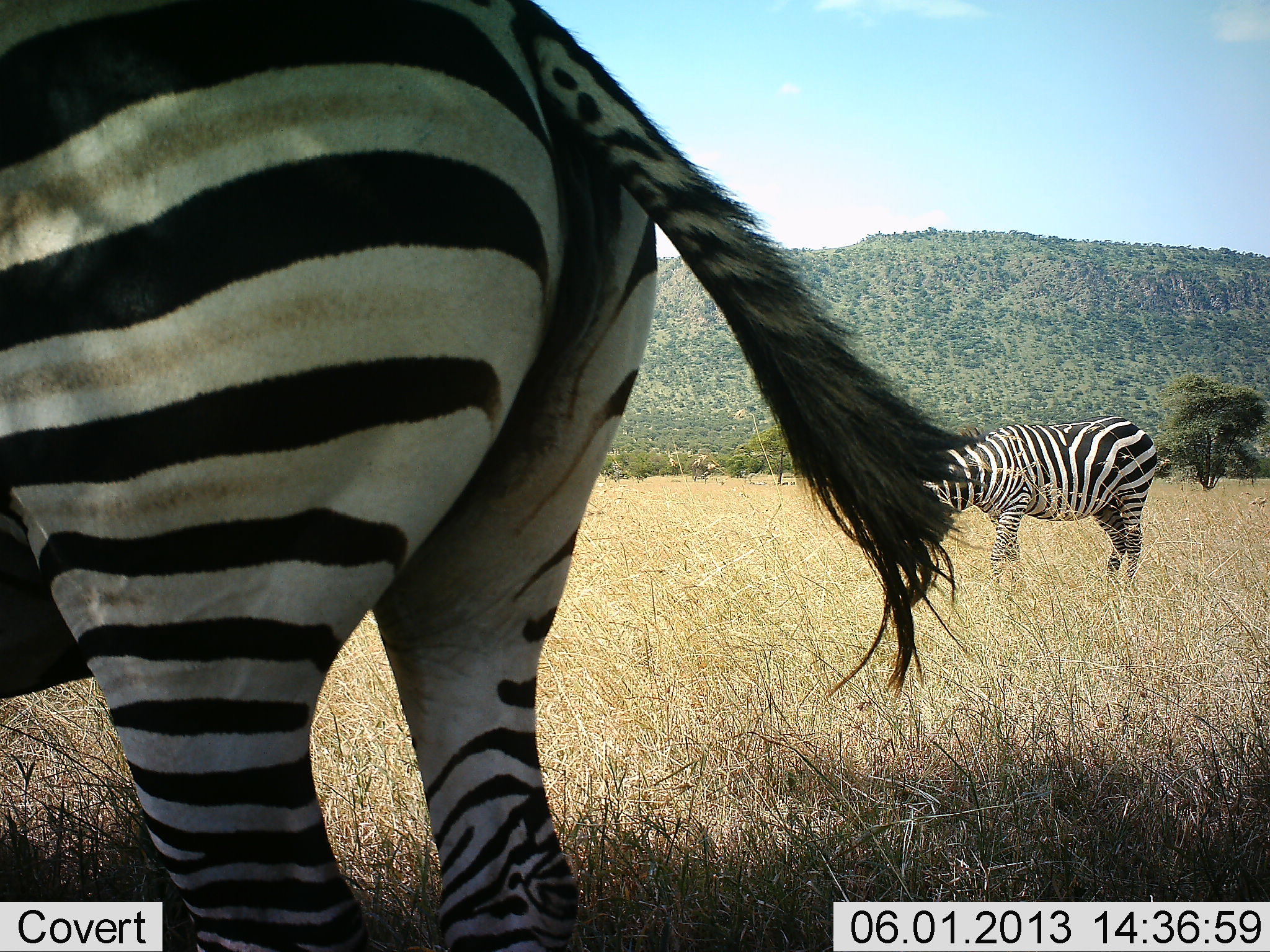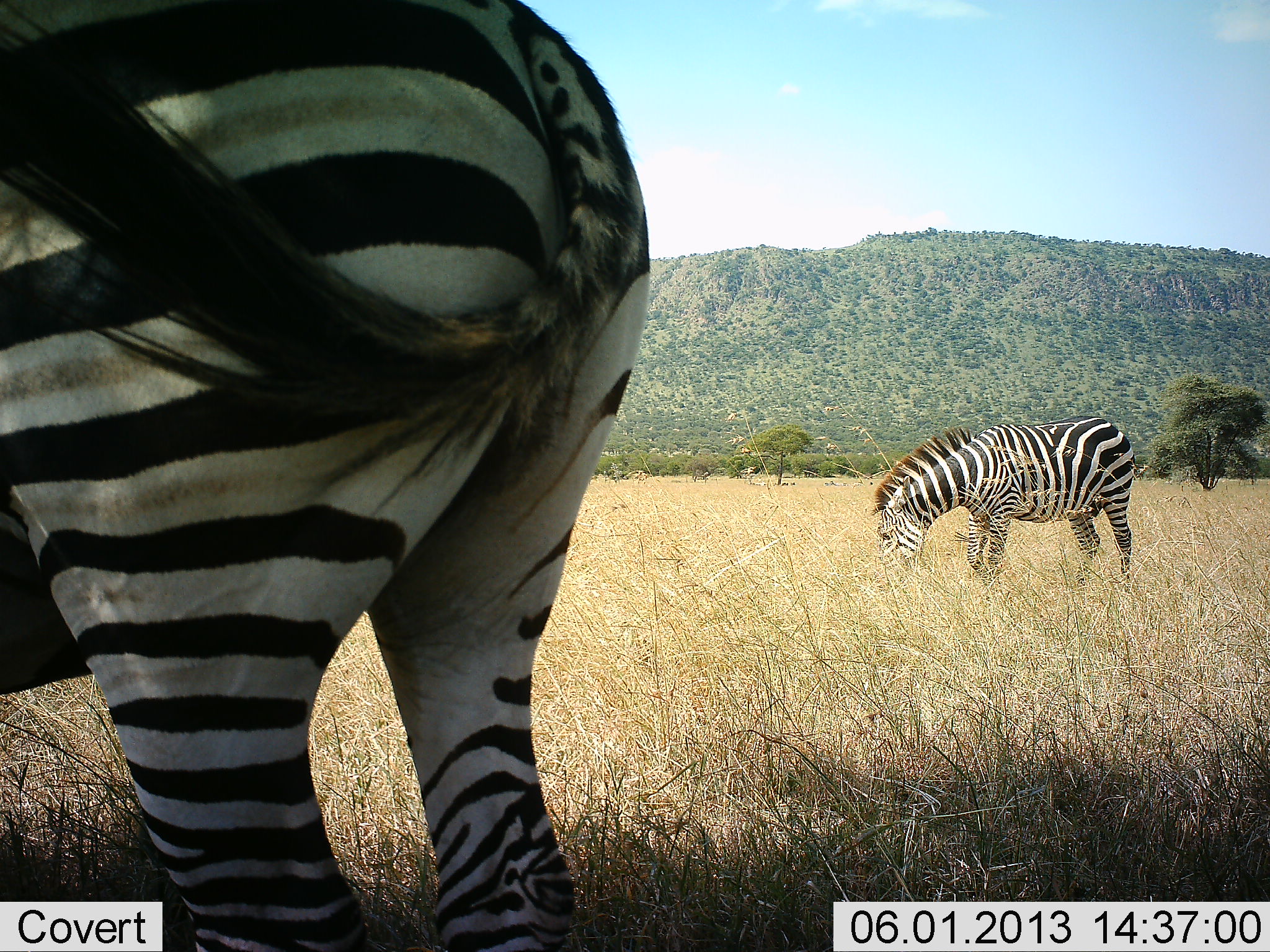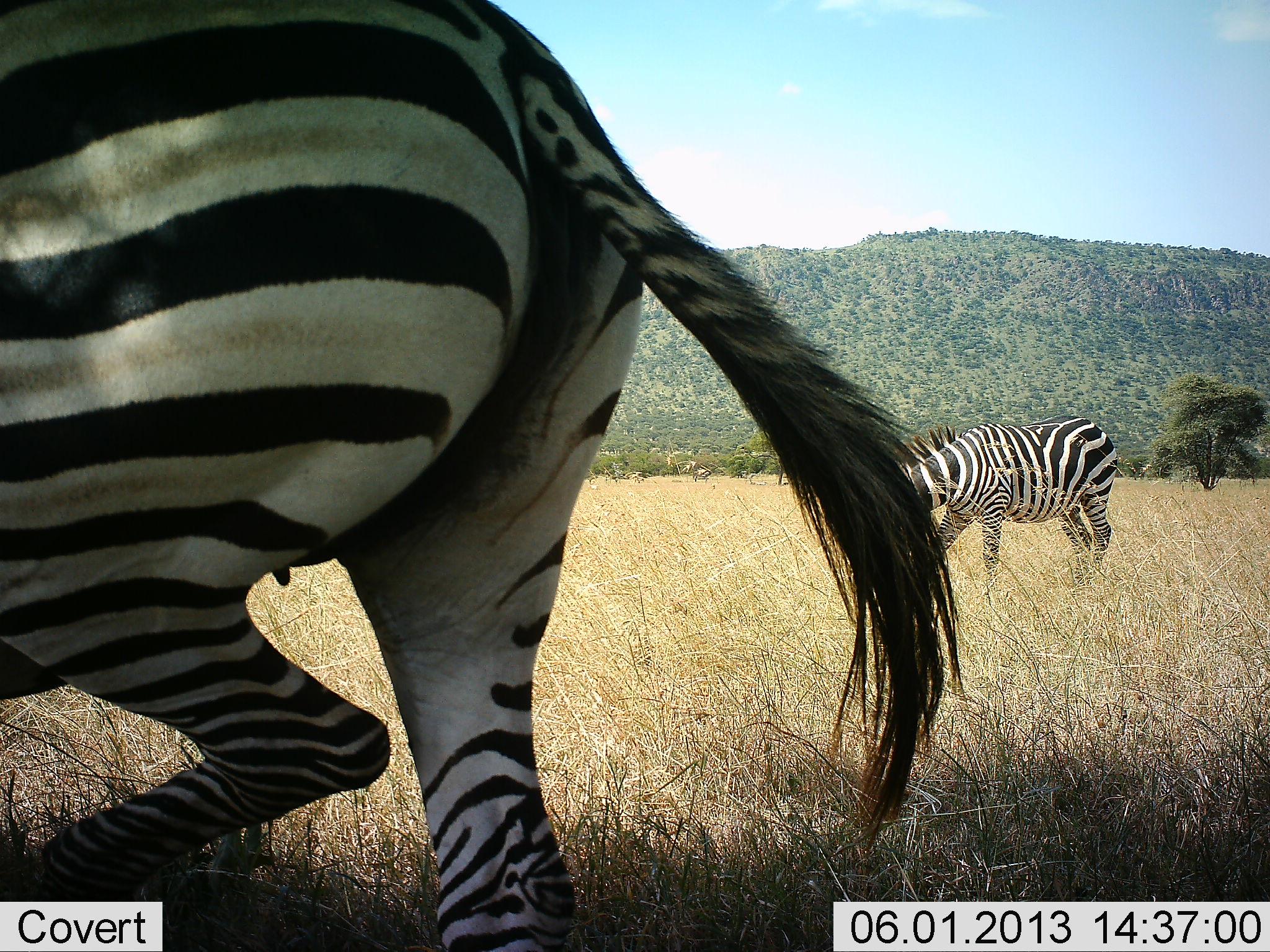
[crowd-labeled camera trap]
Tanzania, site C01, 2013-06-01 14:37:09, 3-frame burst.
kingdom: Animalia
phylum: Chordata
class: Mammalia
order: Perissodactyla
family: Equidae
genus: Equus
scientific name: Equus quagga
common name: plains zebra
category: zebra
Zebra (plains zebra) (Equus quagga), count 2. Behavior (volunteer vote fractions): standing 40%, resting 10%, moving 10%, interacting 0%. Young present (vote fraction): 0%. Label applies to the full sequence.